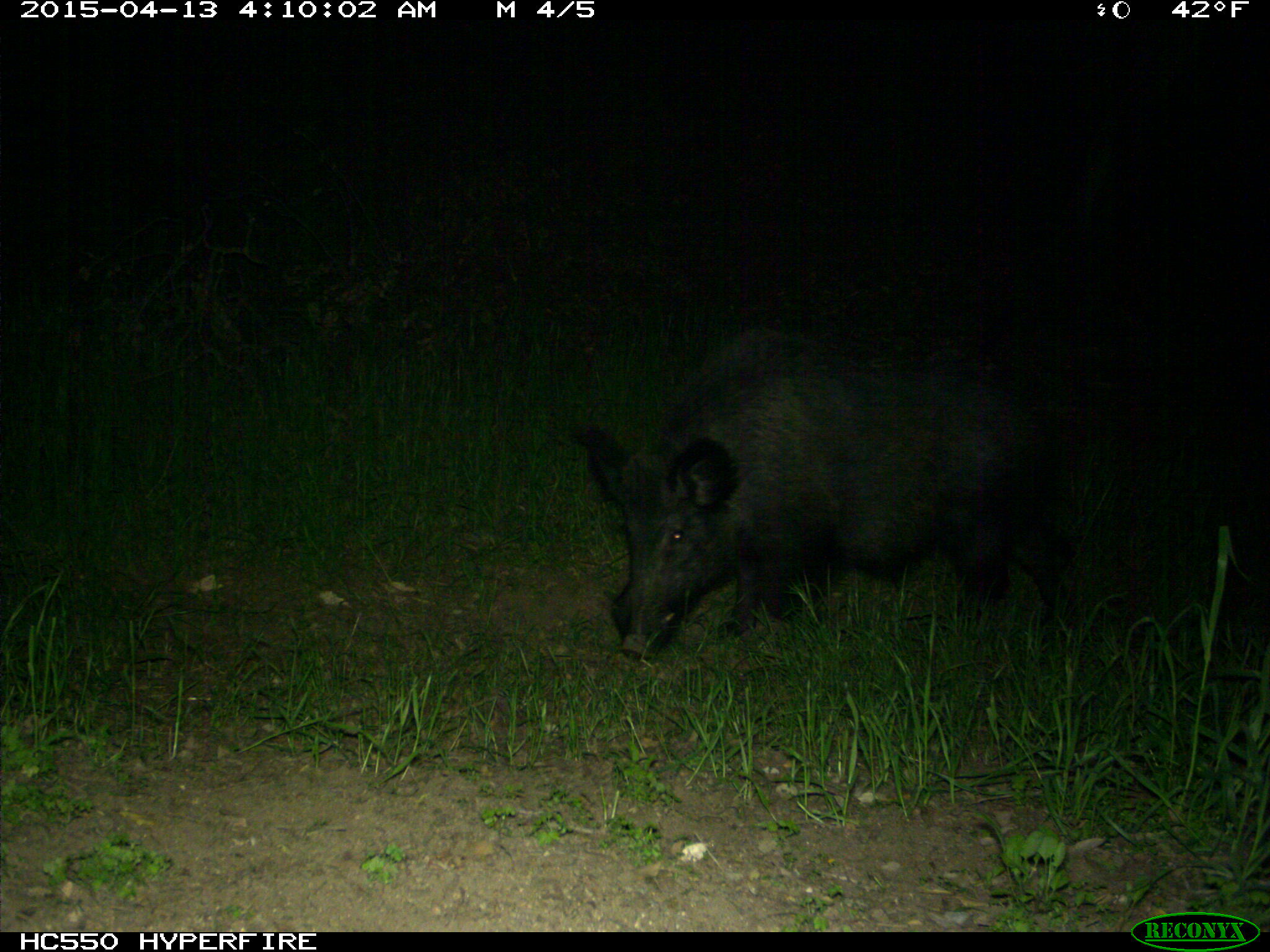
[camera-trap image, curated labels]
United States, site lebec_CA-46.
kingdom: Animalia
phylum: Chordata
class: Mammalia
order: Artiodactyla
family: Suidae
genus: Sus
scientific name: Sus scrofa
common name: wild boar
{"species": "Sus scrofa (wild boar)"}